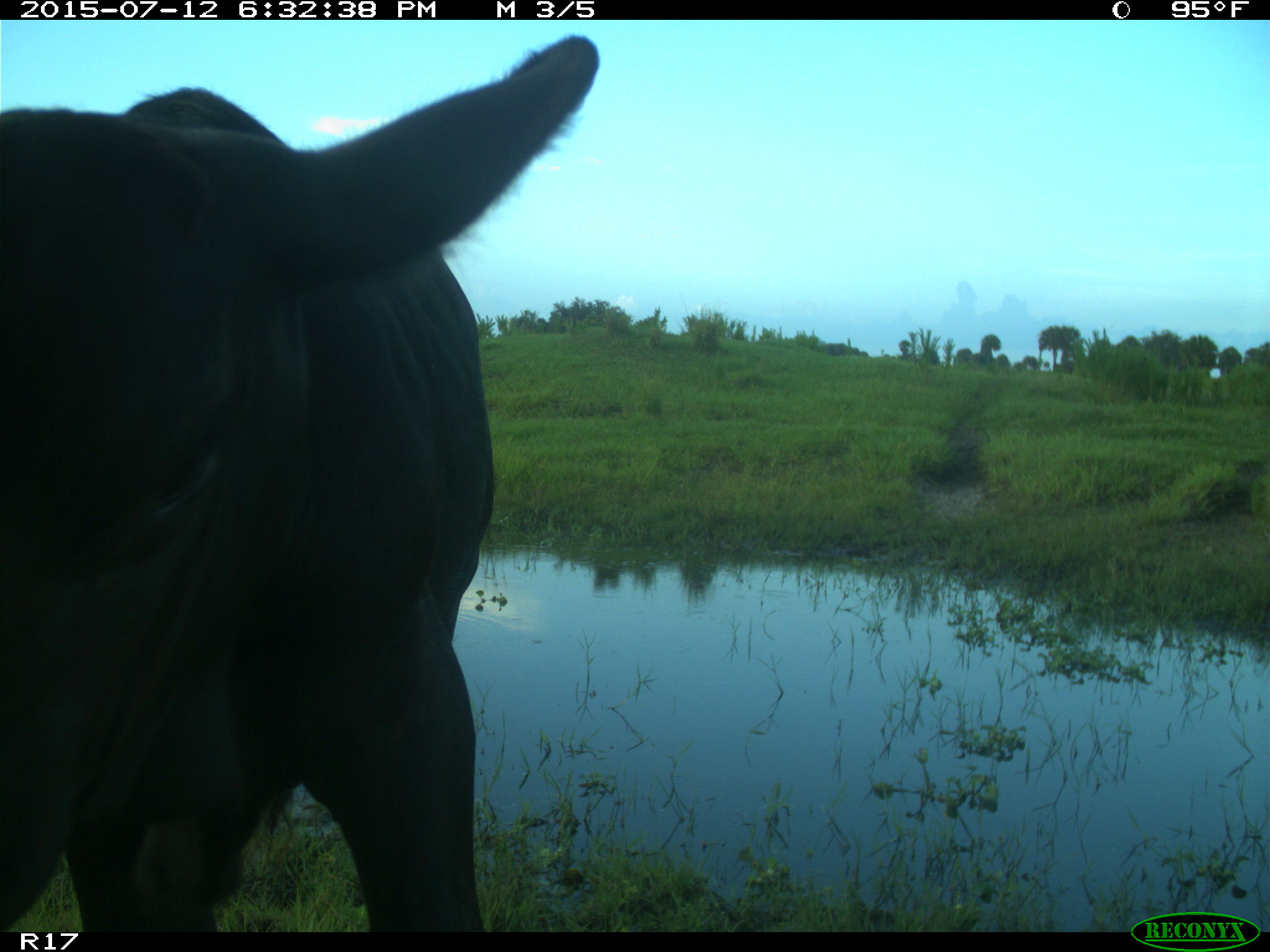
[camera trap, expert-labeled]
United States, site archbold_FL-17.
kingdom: Animalia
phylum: Chordata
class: Mammalia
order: Artiodactyla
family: Bovidae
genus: Bos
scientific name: Bos taurus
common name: domestic cow